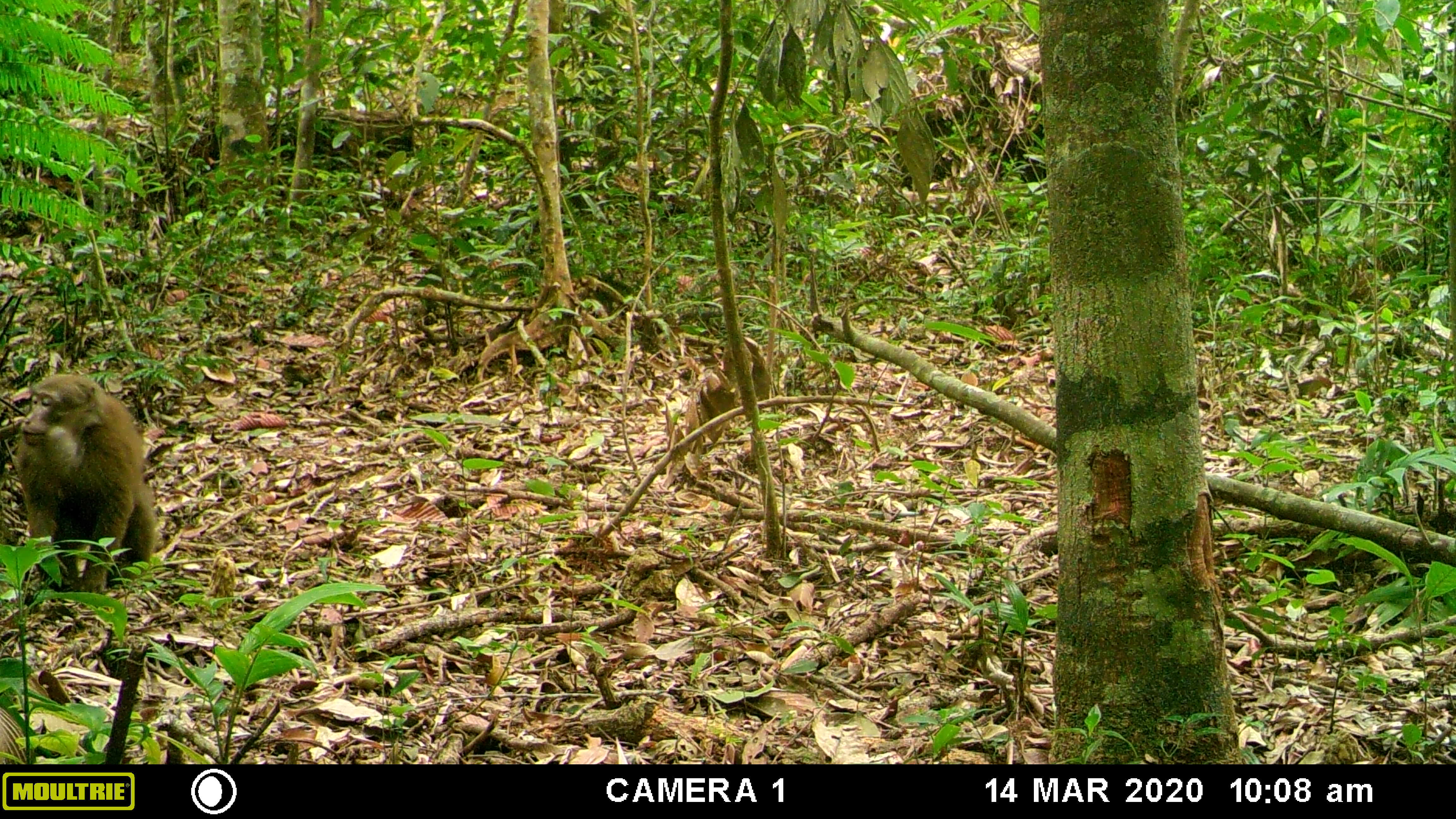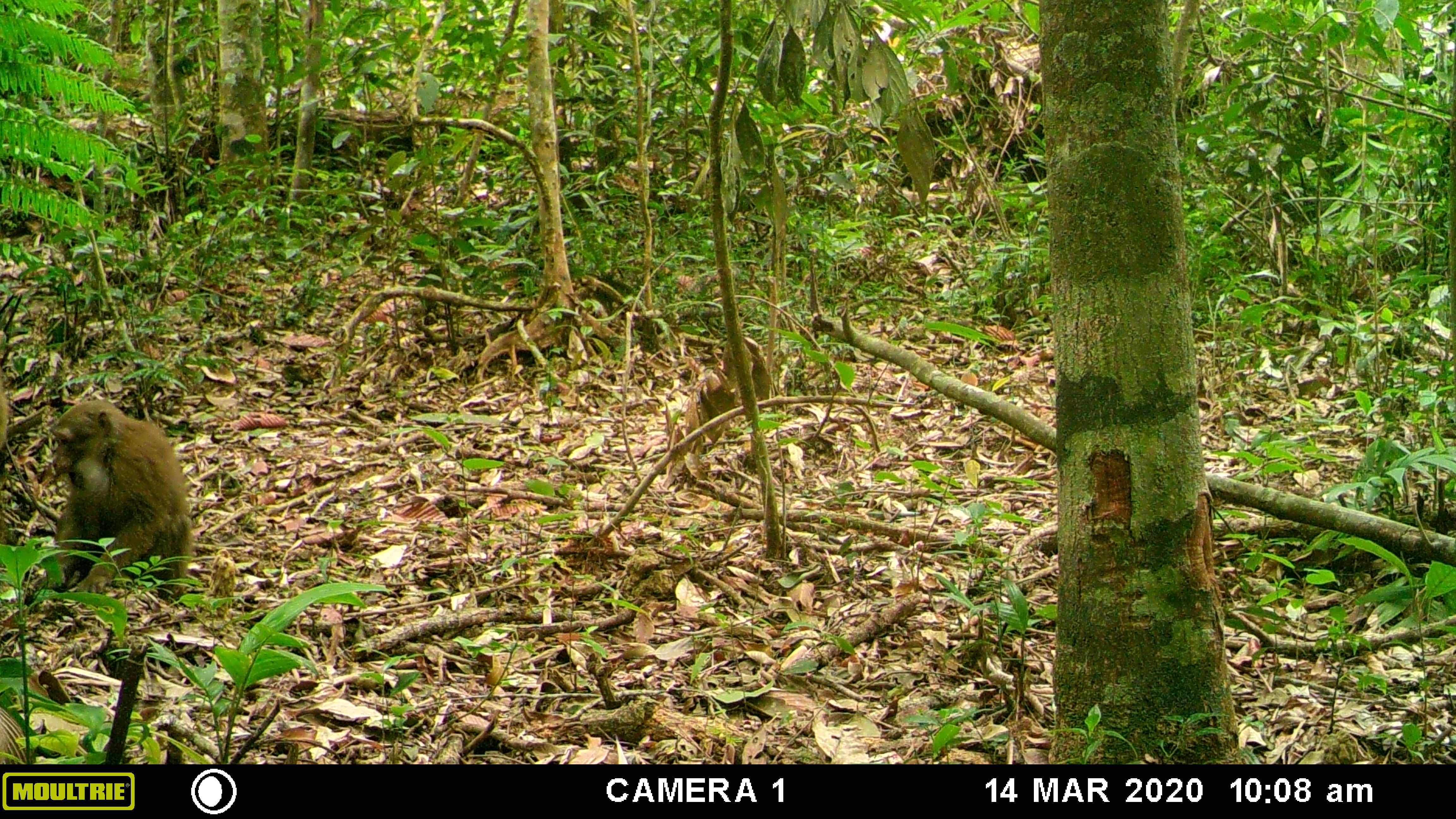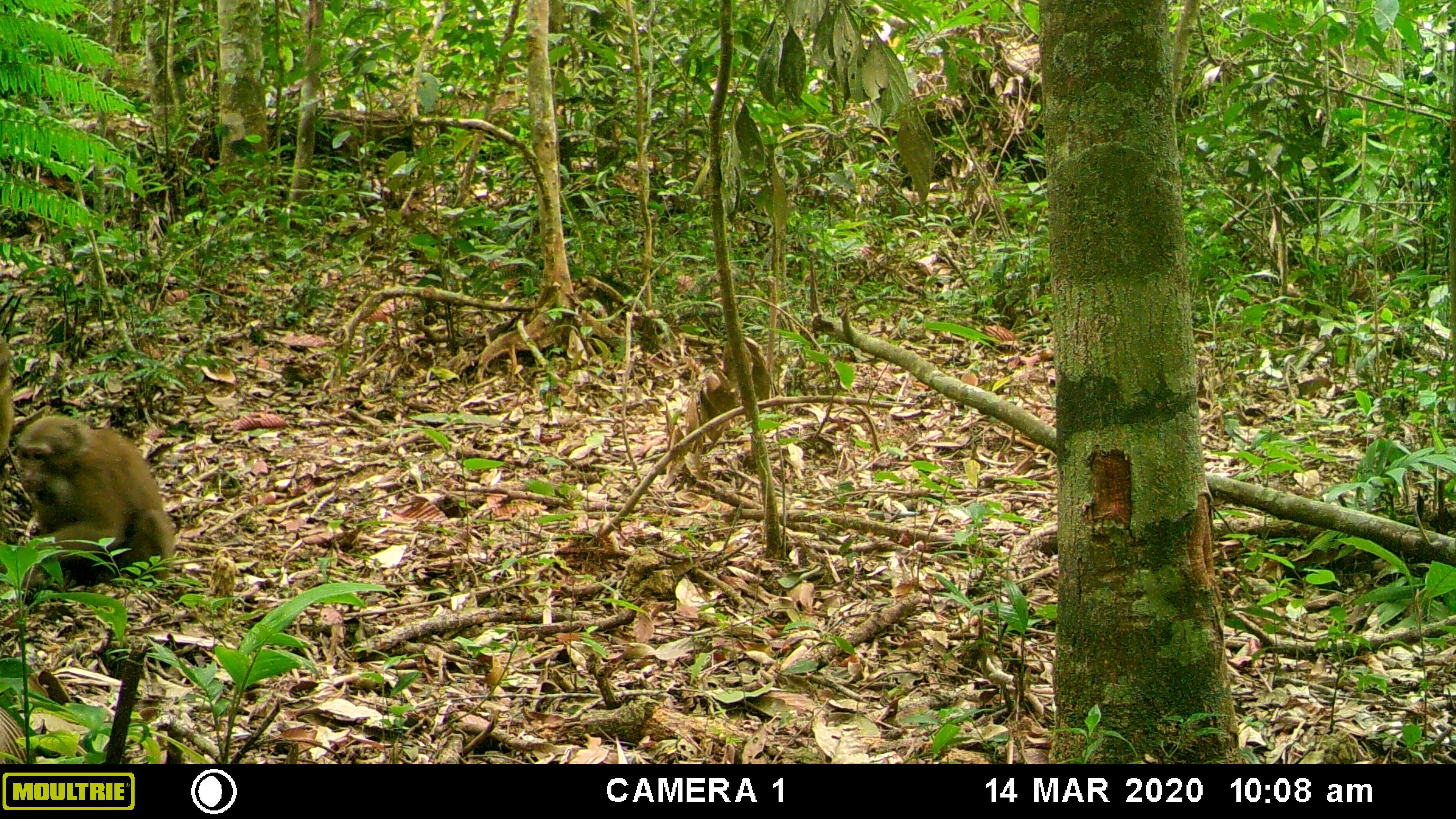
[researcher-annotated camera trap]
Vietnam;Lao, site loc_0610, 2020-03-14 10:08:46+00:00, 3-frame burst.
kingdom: Animalia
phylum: Chordata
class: Mammalia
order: Primates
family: Cercopithecidae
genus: Macaca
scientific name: Macaca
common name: macaques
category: assam or rhesus macaque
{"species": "assam or rhesus macaque (macaques) (Macaca)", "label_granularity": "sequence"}